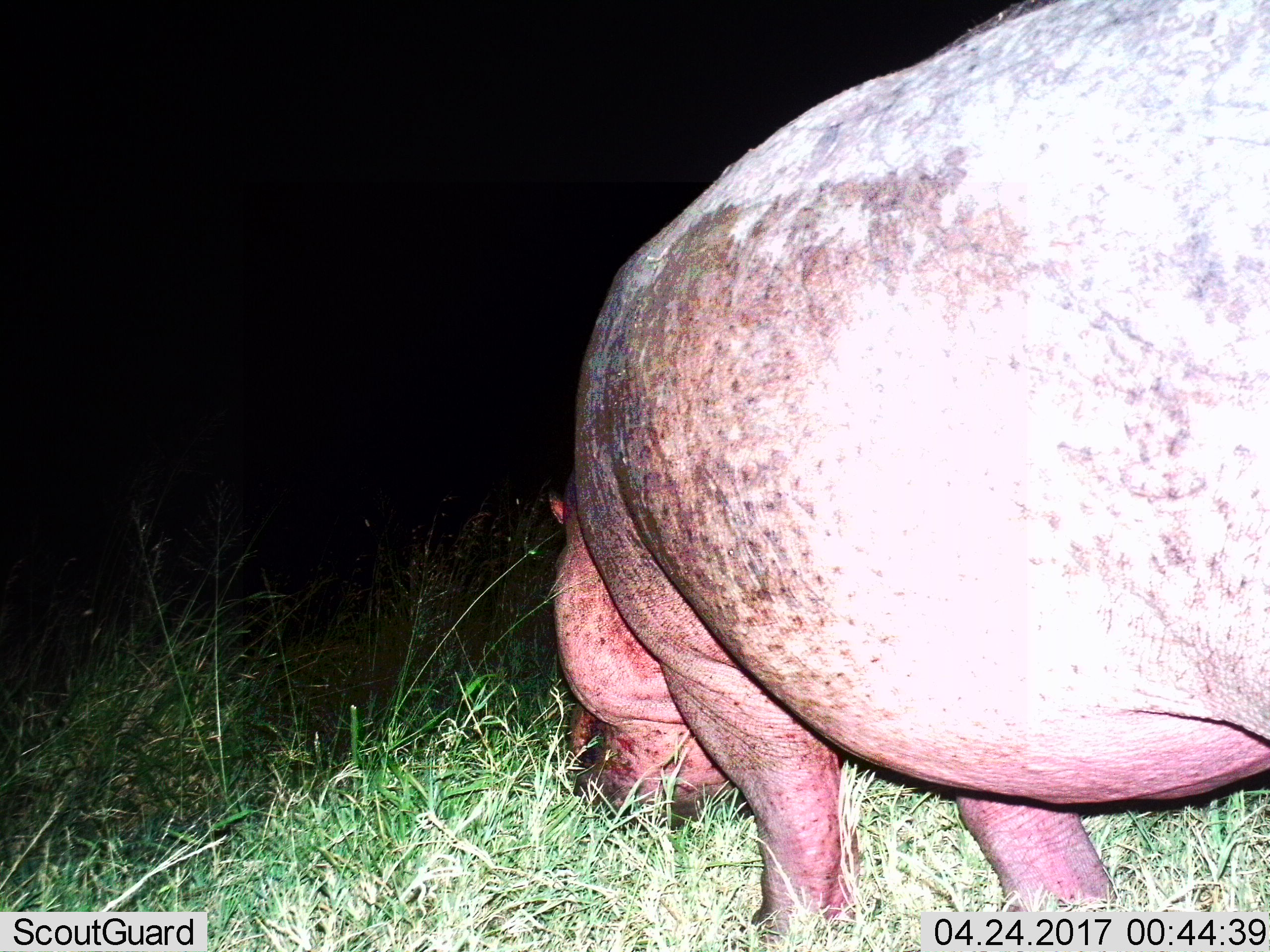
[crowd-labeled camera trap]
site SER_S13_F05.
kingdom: Animalia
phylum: Chordata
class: Mammalia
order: Artiodactyla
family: Hippopotamidae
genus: Hippopotamus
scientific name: Hippopotamus amphibius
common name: hippopotamus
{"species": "hippopotamus (Hippopotamus amphibius)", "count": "1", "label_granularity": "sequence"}